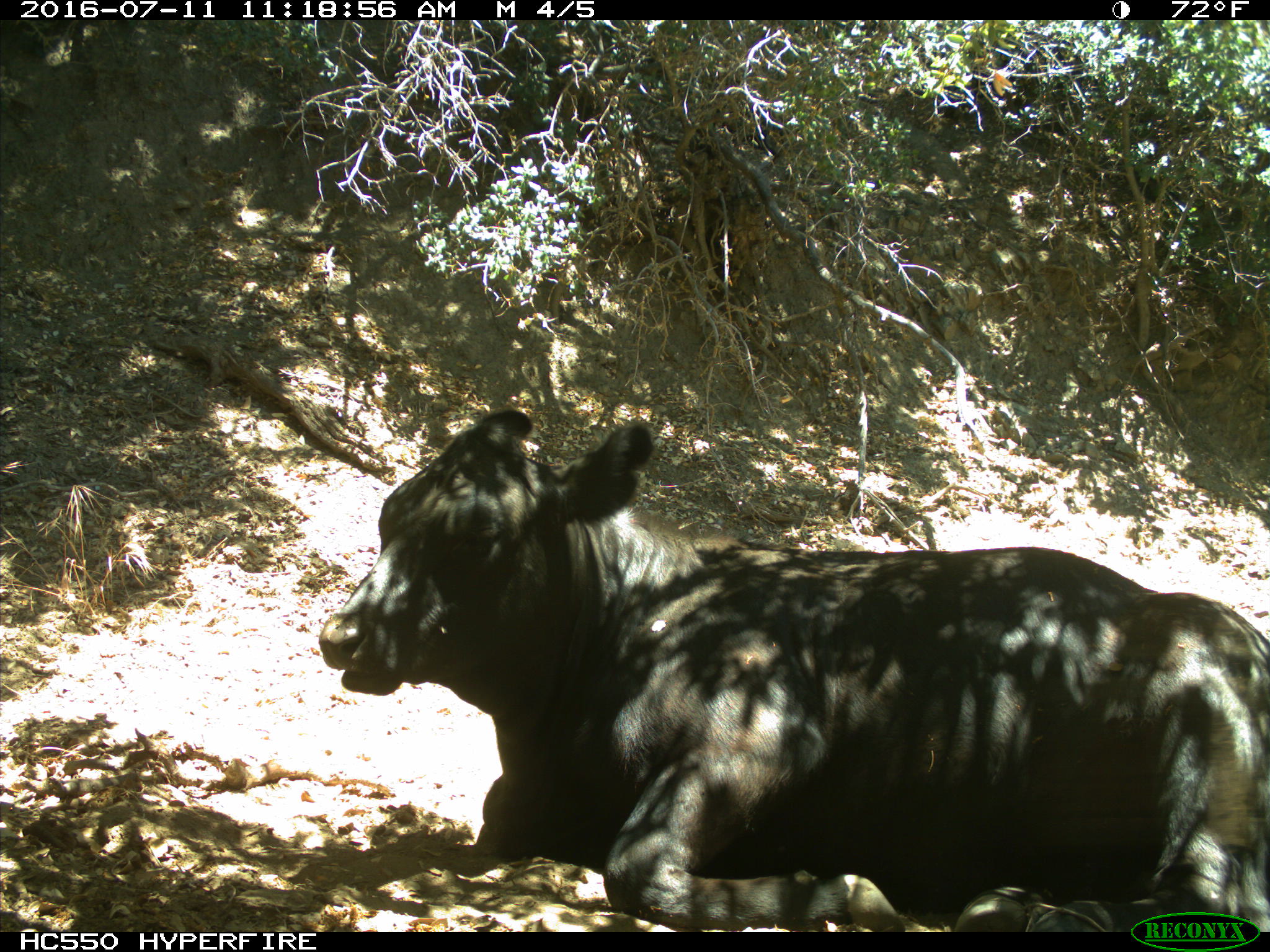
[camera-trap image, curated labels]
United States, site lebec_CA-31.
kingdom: Animalia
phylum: Chordata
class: Mammalia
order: Artiodactyla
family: Bovidae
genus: Bos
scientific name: Bos taurus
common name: domestic cow